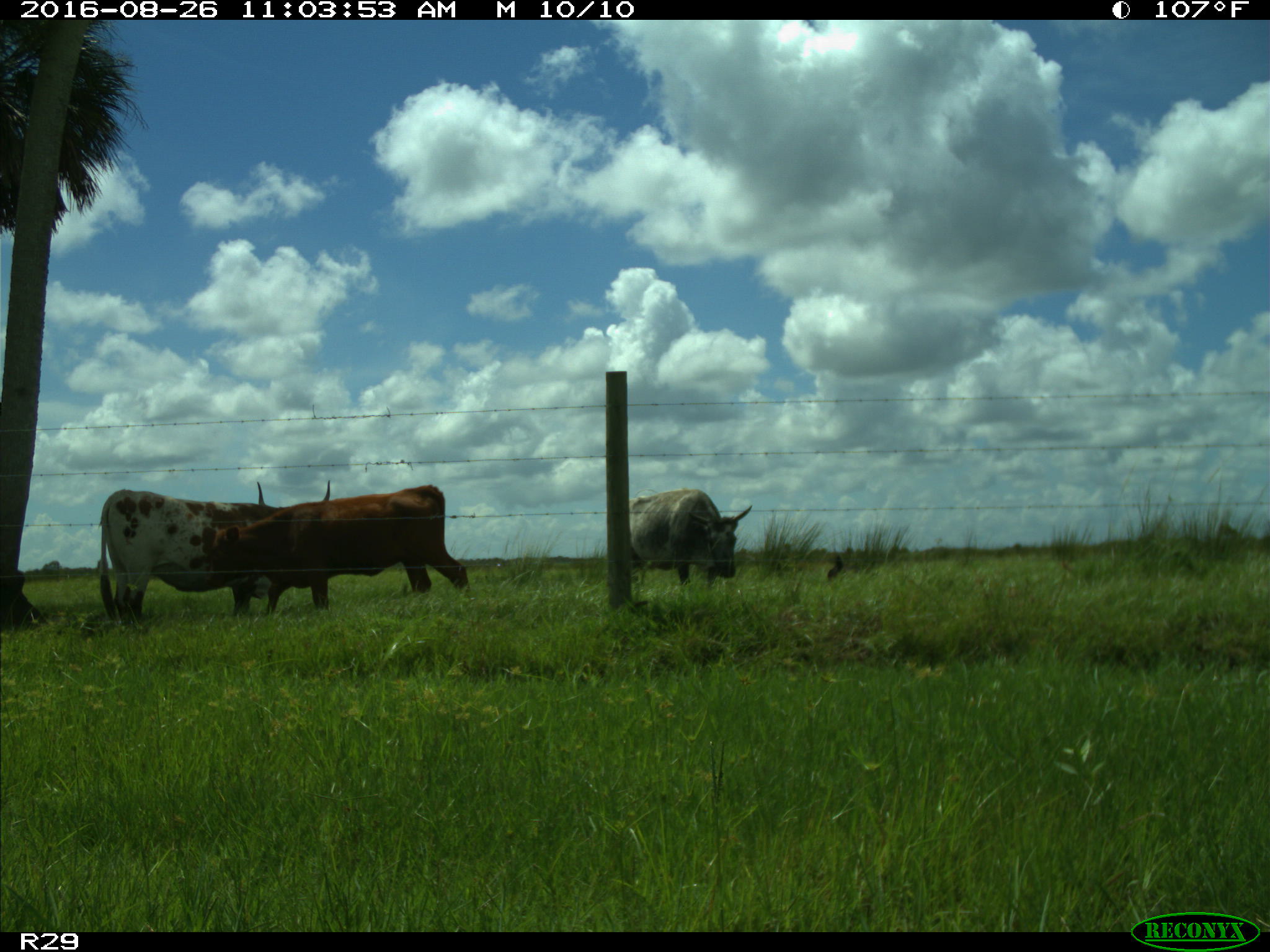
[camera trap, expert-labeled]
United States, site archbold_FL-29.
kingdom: Animalia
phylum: Chordata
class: Mammalia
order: Artiodactyla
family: Bovidae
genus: Bos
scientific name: Bos taurus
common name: domestic cow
Bos taurus (domestic cow).